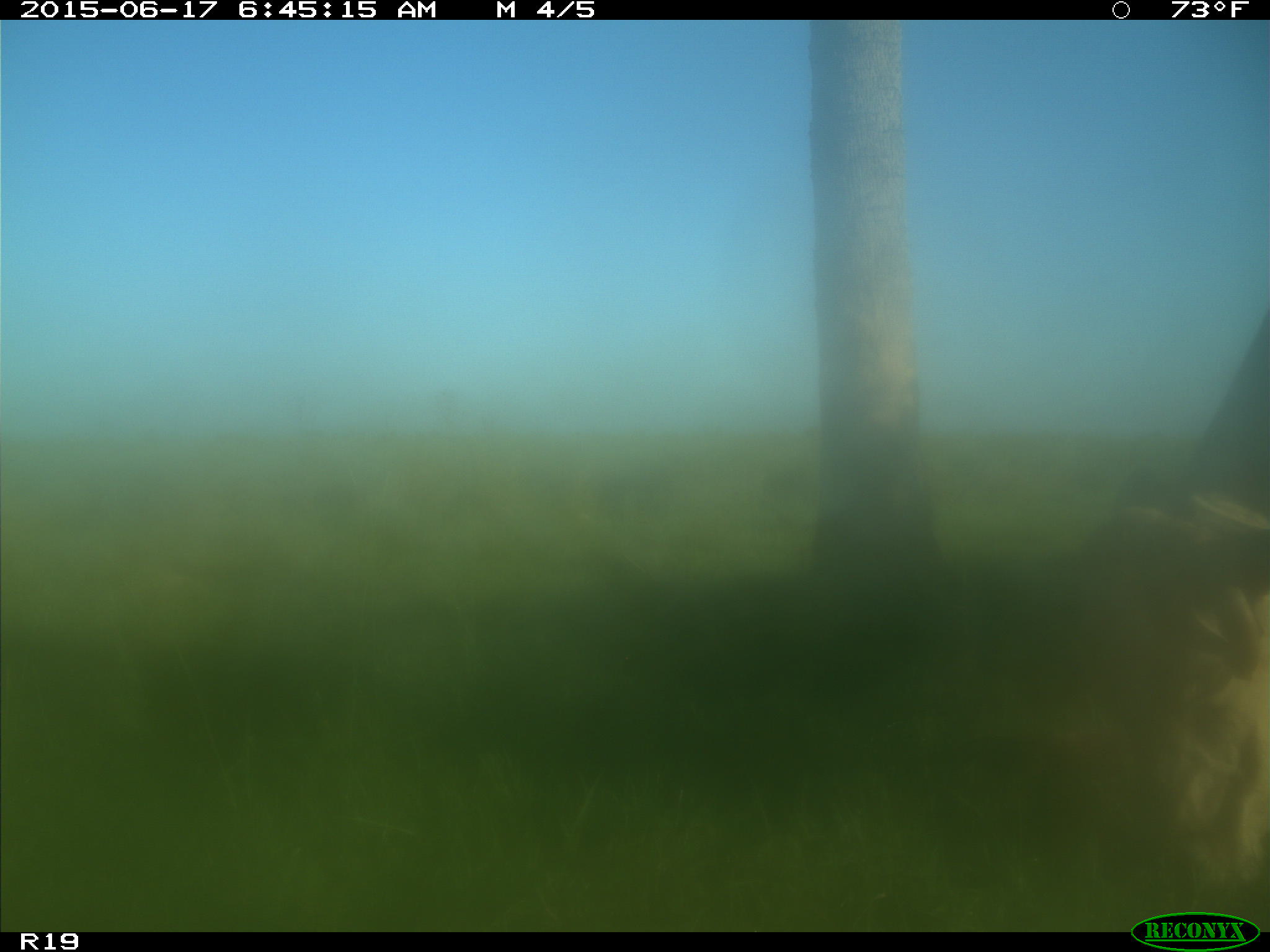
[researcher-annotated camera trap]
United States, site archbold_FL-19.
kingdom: Animalia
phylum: Chordata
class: Mammalia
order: Artiodactyla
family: Bovidae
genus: Bos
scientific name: Bos taurus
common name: domestic cow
Bos taurus (domestic cow).